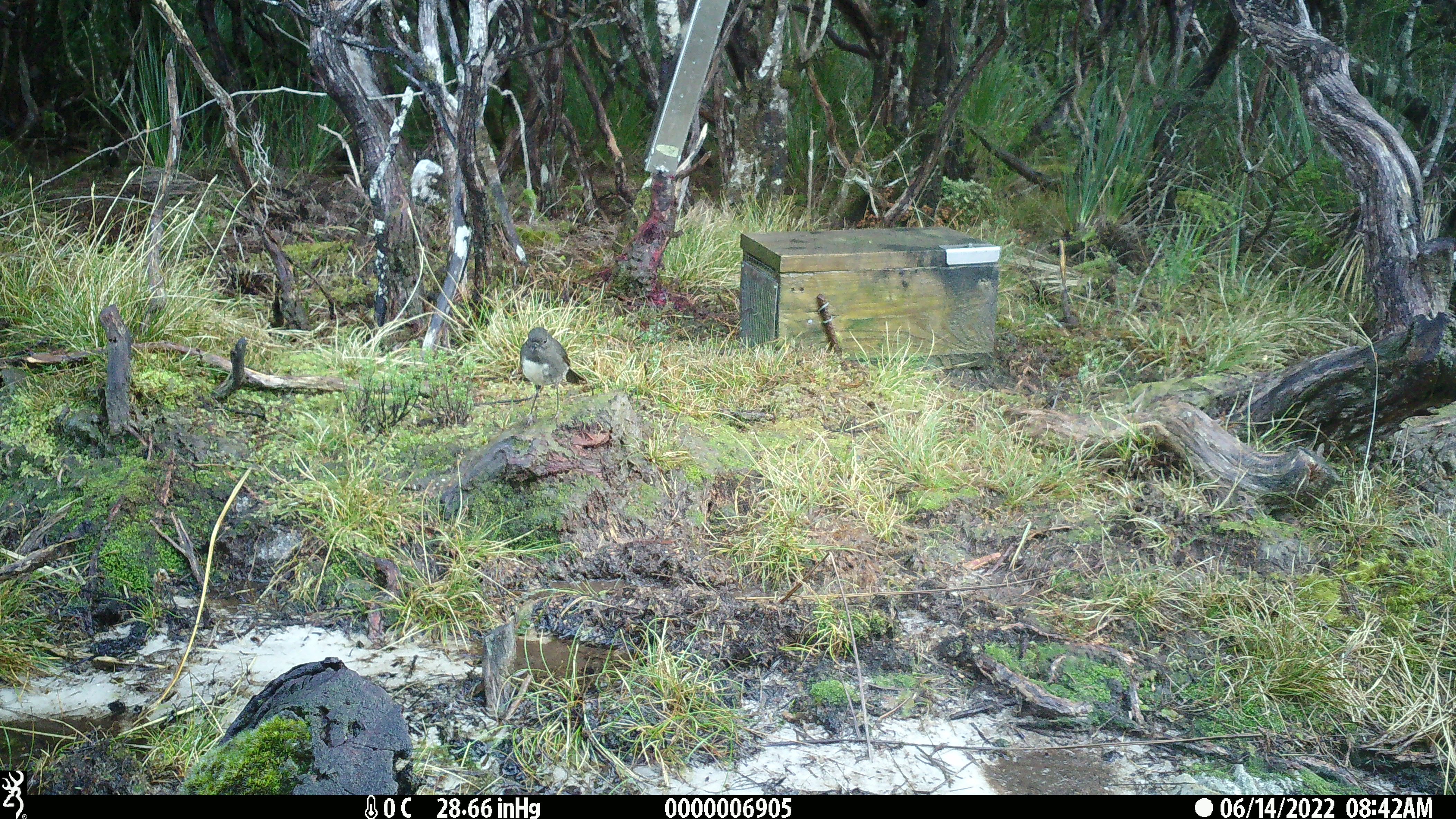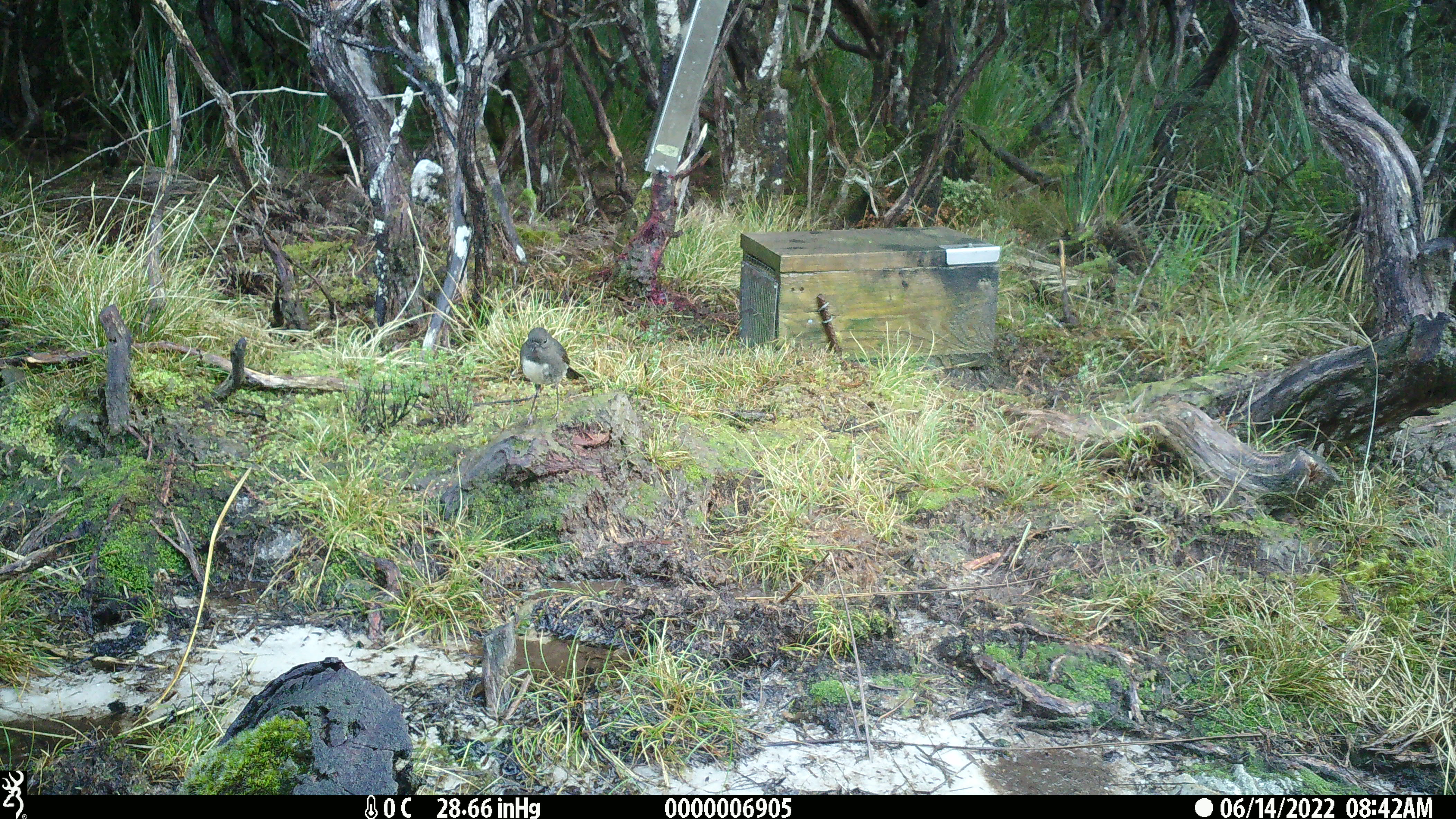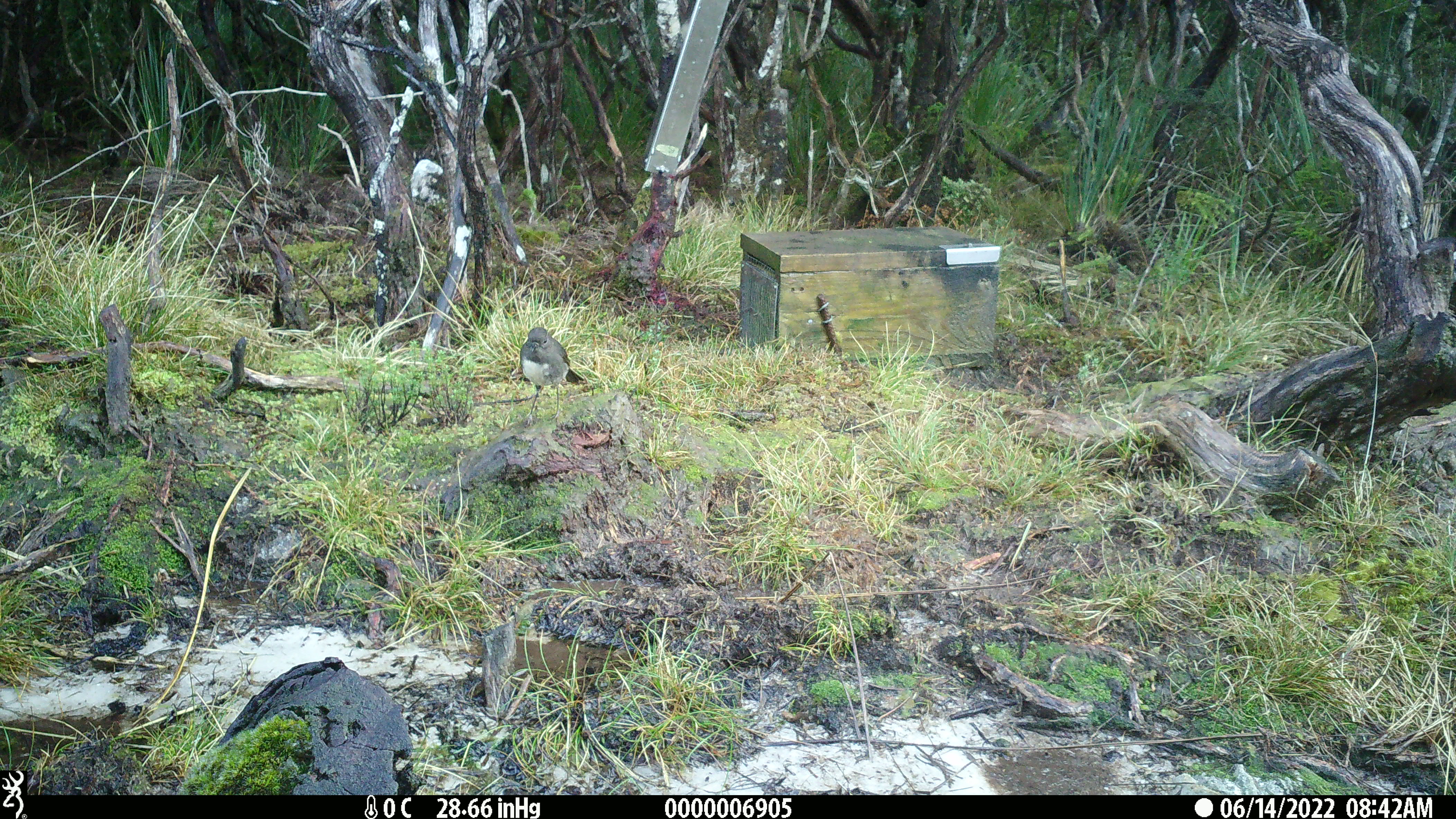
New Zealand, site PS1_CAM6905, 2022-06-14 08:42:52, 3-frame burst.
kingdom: Animalia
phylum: Chordata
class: Aves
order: Passeriformes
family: Petroicidae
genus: Petroica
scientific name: Petroica australis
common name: new zealand robin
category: robin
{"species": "robin (new zealand robin) (Petroica australis)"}